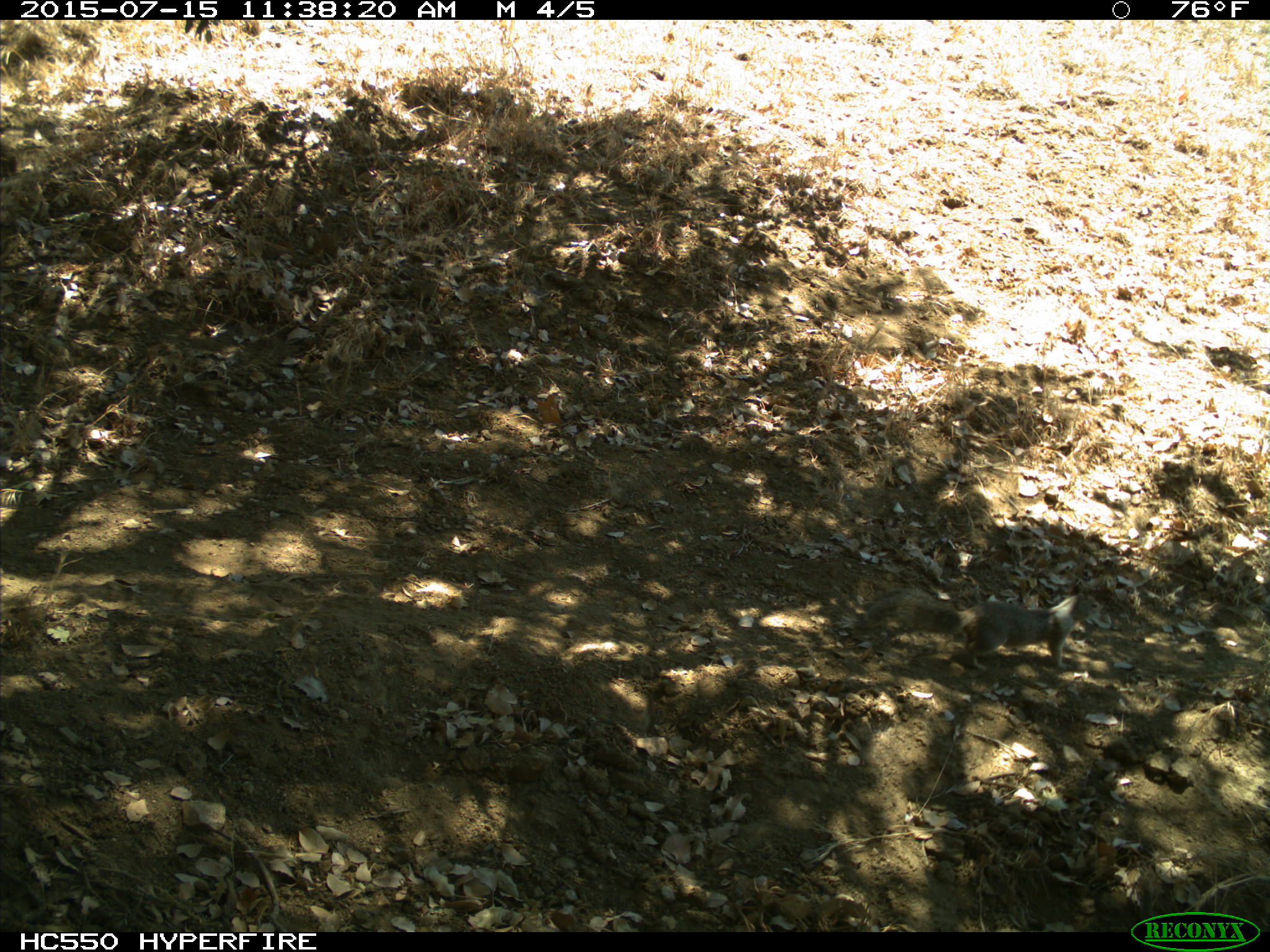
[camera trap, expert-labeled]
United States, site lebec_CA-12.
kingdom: Animalia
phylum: Chordata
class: Mammalia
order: Rodentia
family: Sciuridae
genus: Otospermophilus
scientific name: Otospermophilus beecheyi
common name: california ground squirrel